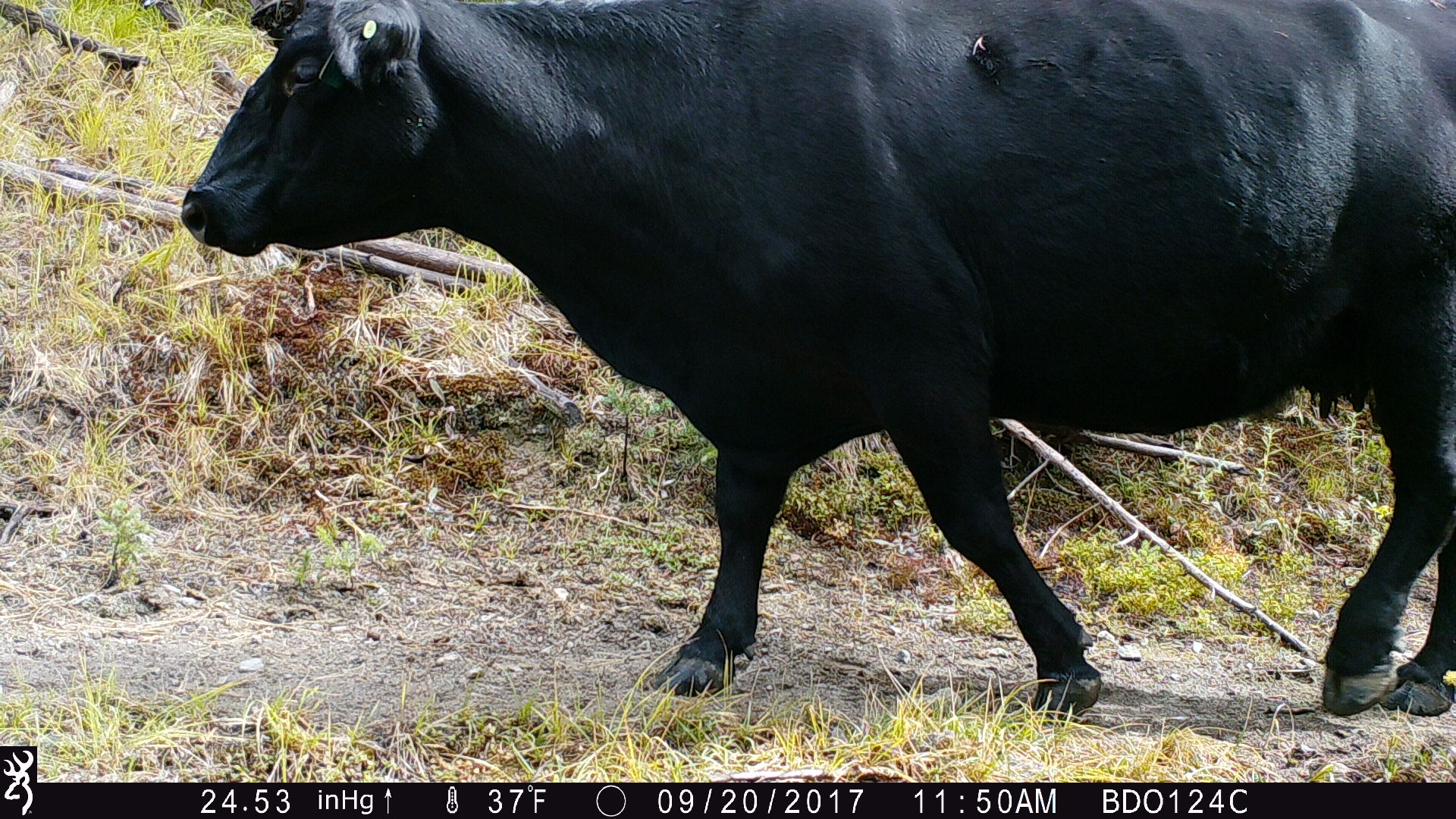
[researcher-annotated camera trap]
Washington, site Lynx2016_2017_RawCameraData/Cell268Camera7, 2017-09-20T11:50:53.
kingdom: Animalia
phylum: Chordata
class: Mammalia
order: Artiodactyla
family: Bovidae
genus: Bos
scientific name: Bos taurus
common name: domestic cattle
Domestic cattle (Bos taurus). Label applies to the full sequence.